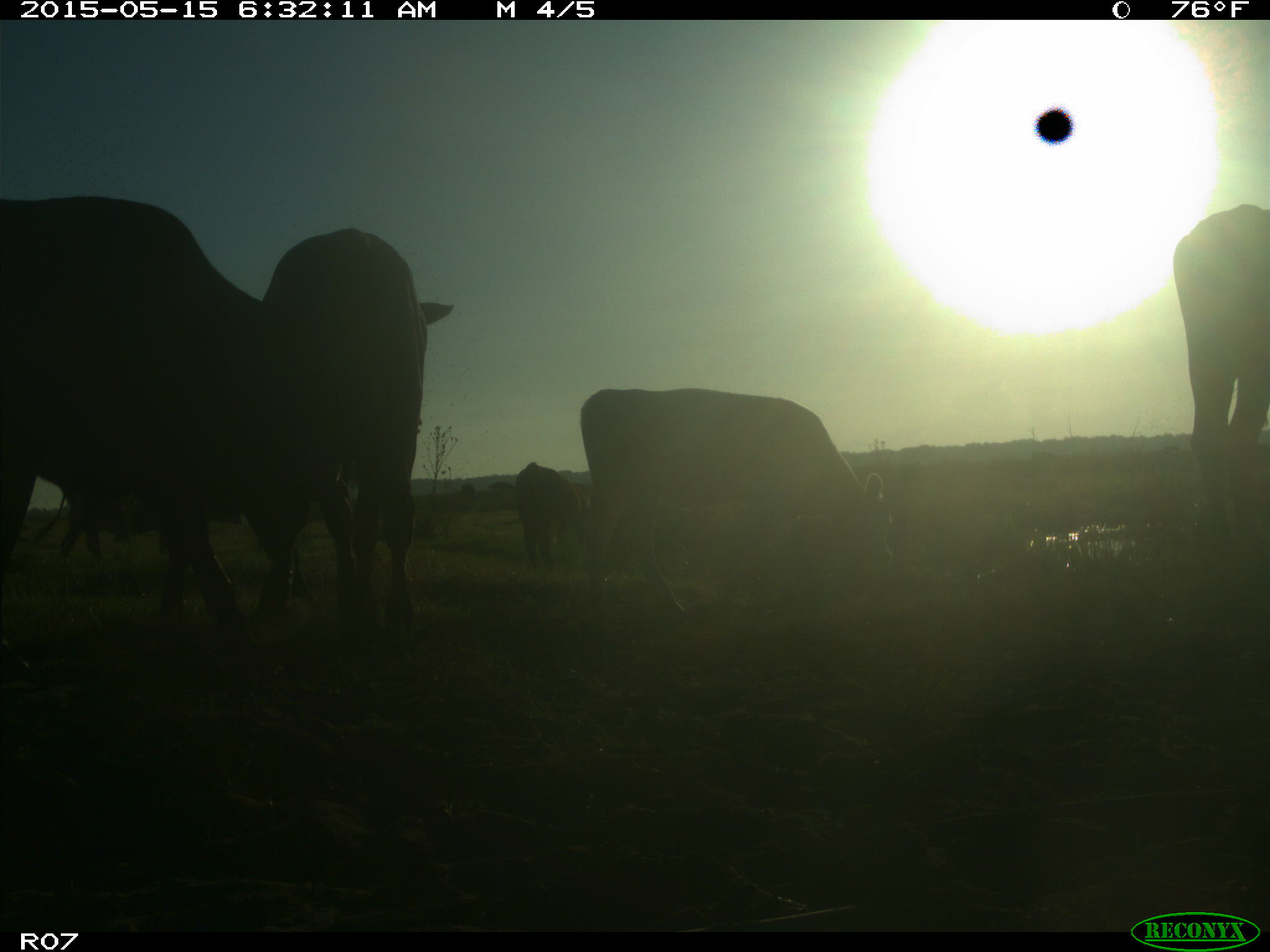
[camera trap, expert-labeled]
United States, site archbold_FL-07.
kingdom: Animalia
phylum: Chordata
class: Mammalia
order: Artiodactyla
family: Bovidae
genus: Bos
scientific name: Bos taurus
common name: domestic cow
Bos taurus (domestic cow).